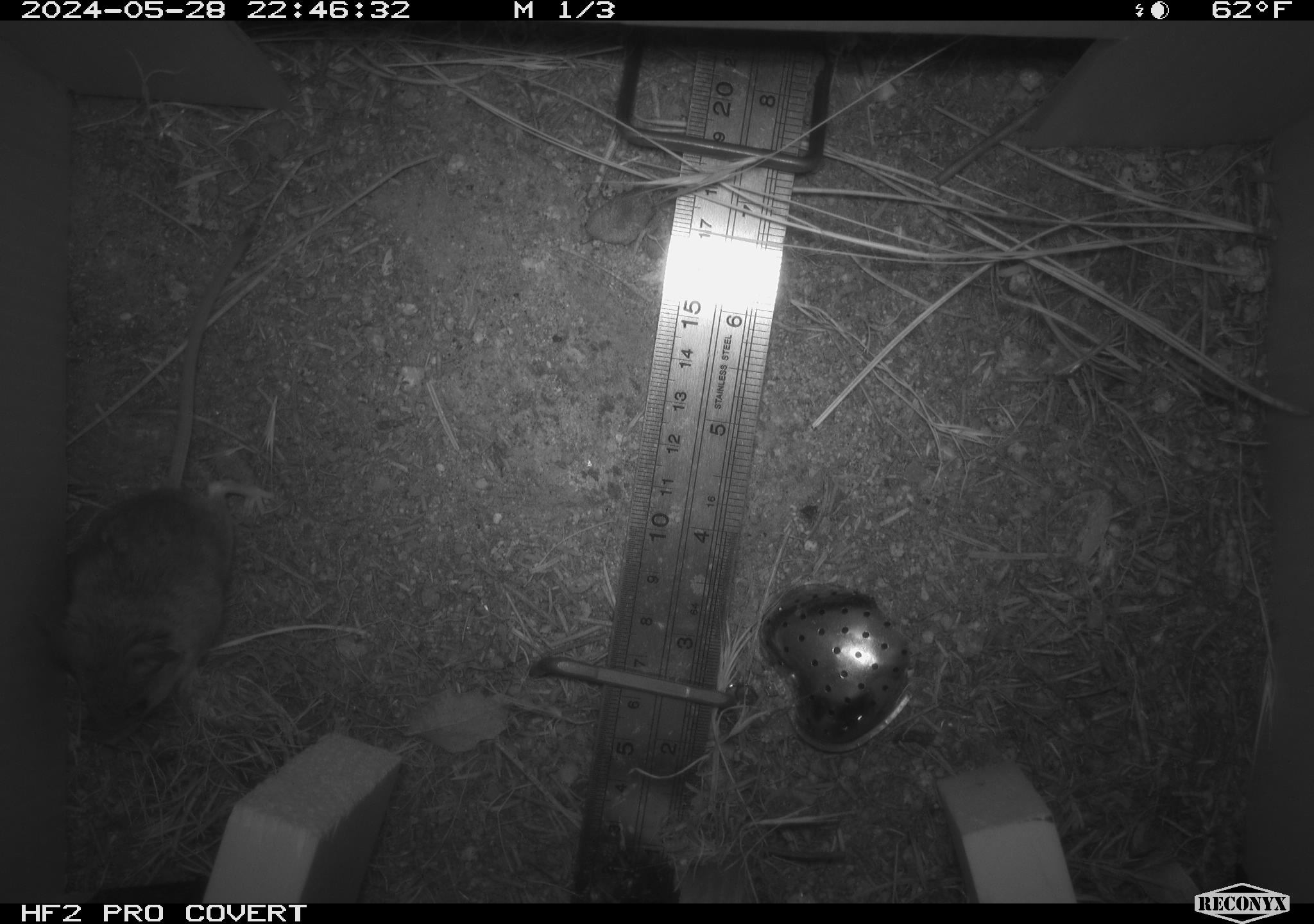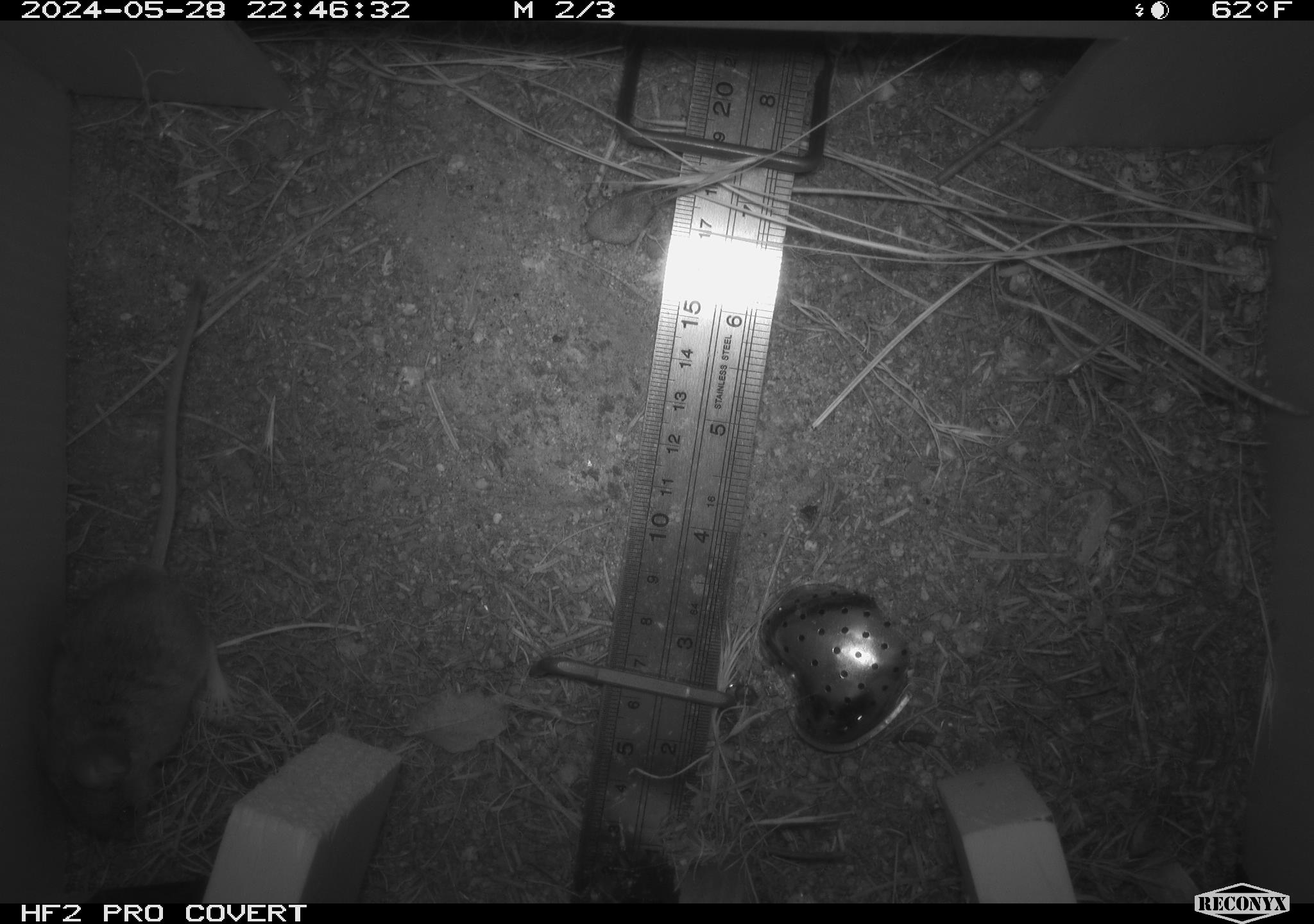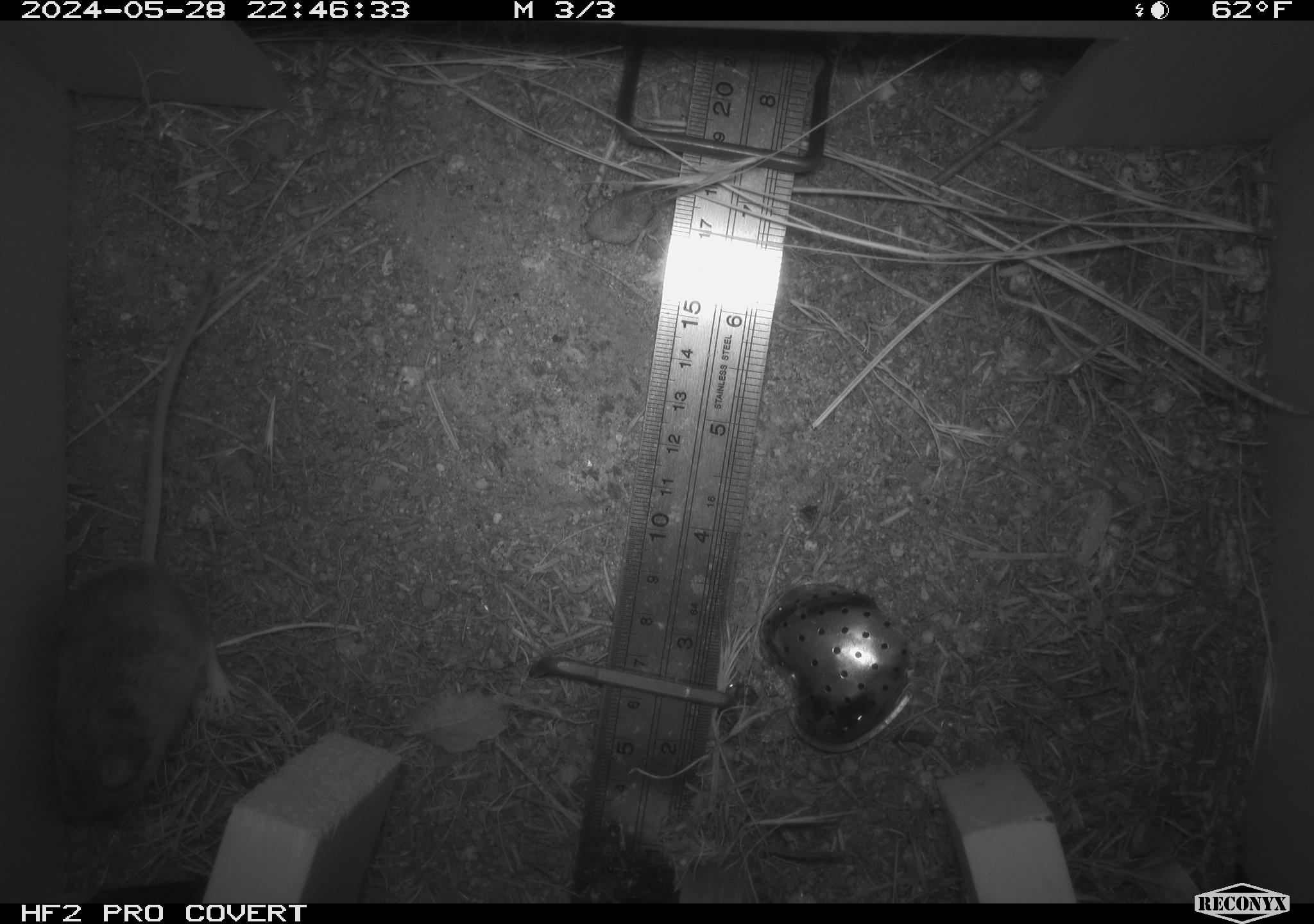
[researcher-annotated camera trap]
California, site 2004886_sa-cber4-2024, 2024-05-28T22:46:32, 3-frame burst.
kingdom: Animalia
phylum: Chordata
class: Mammalia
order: Rodentia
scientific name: Rodentia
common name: mouse species